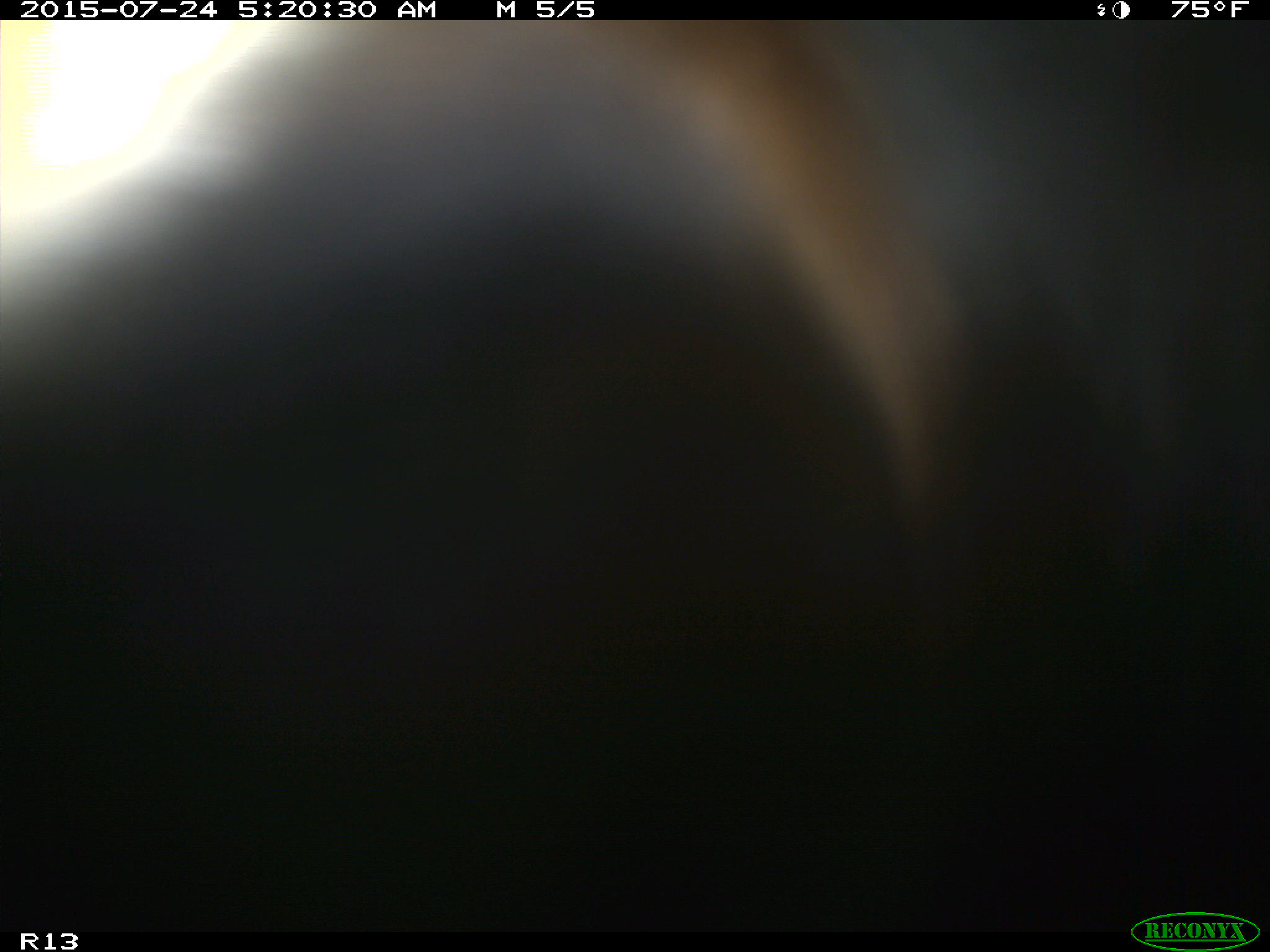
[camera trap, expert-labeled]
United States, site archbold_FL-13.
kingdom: Animalia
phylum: Chordata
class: Mammalia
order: Artiodactyla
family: Bovidae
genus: Bos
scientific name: Bos taurus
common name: domestic cow